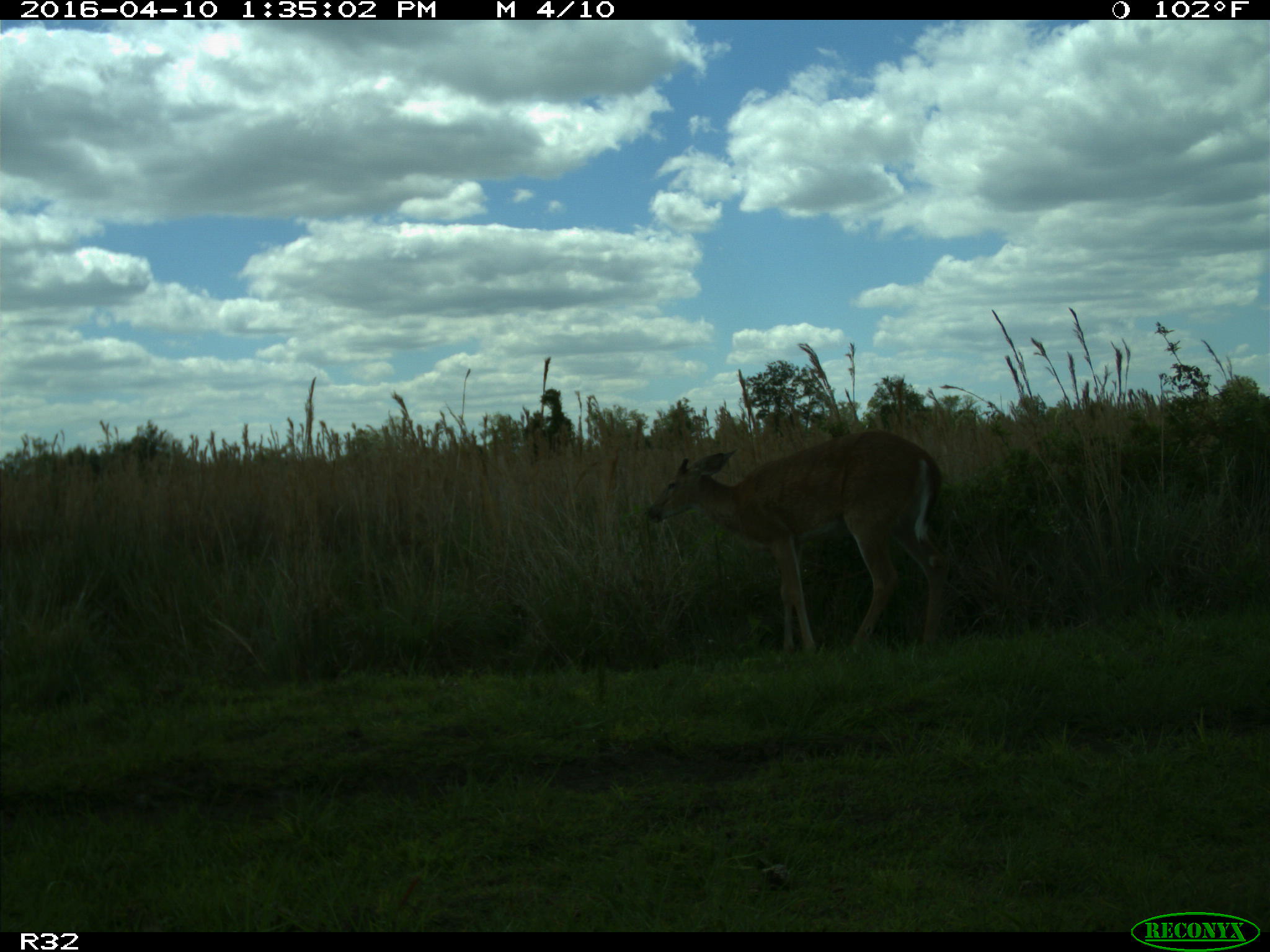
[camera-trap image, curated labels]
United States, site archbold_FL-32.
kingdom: Animalia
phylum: Chordata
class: Mammalia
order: Artiodactyla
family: Cervidae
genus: Odocoileus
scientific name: Odocoileus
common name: deer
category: unidentified deer